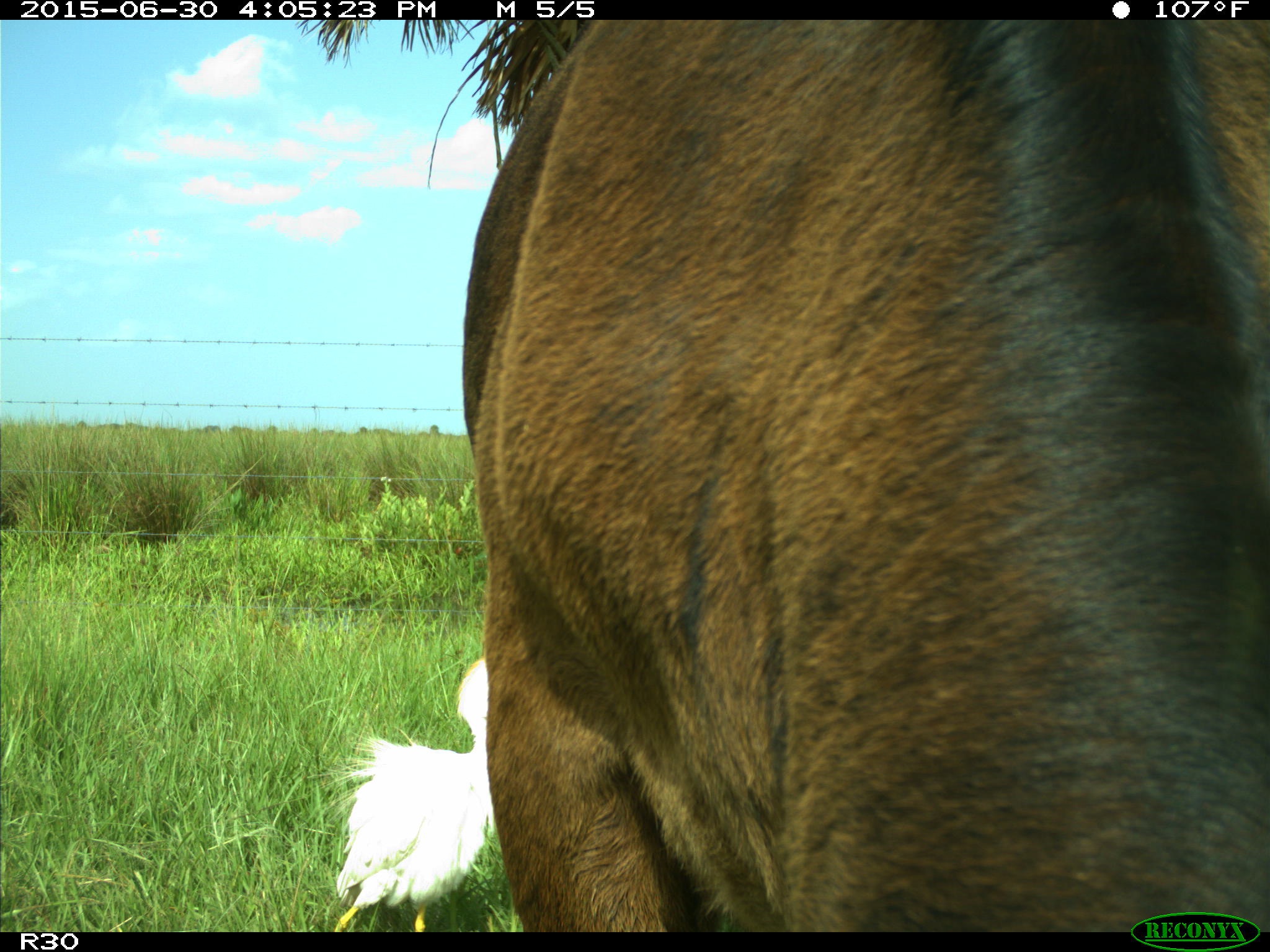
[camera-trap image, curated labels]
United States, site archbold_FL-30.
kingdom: Animalia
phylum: Chordata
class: Mammalia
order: Artiodactyla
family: Bovidae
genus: Bos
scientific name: Bos taurus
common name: domestic cow